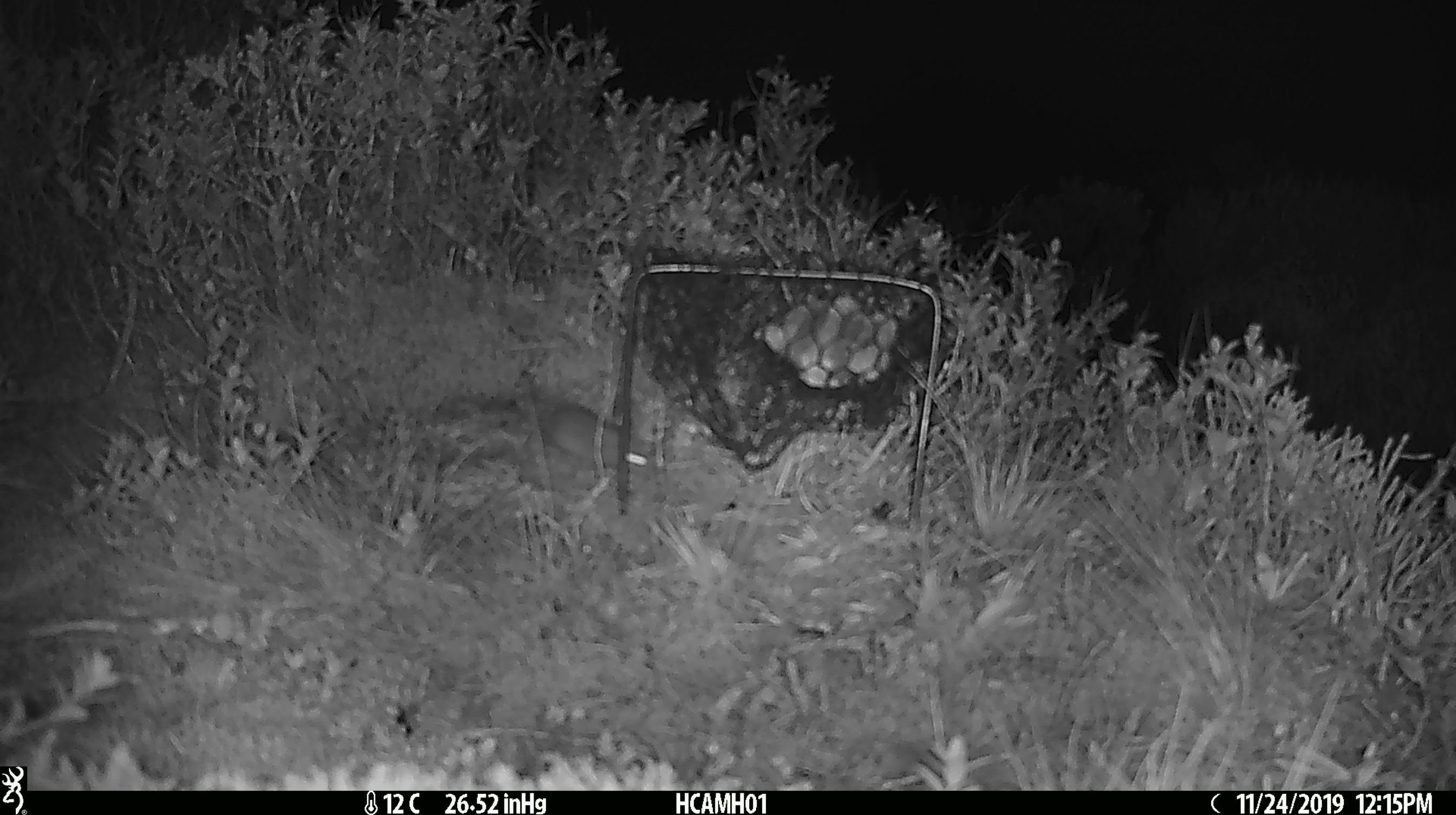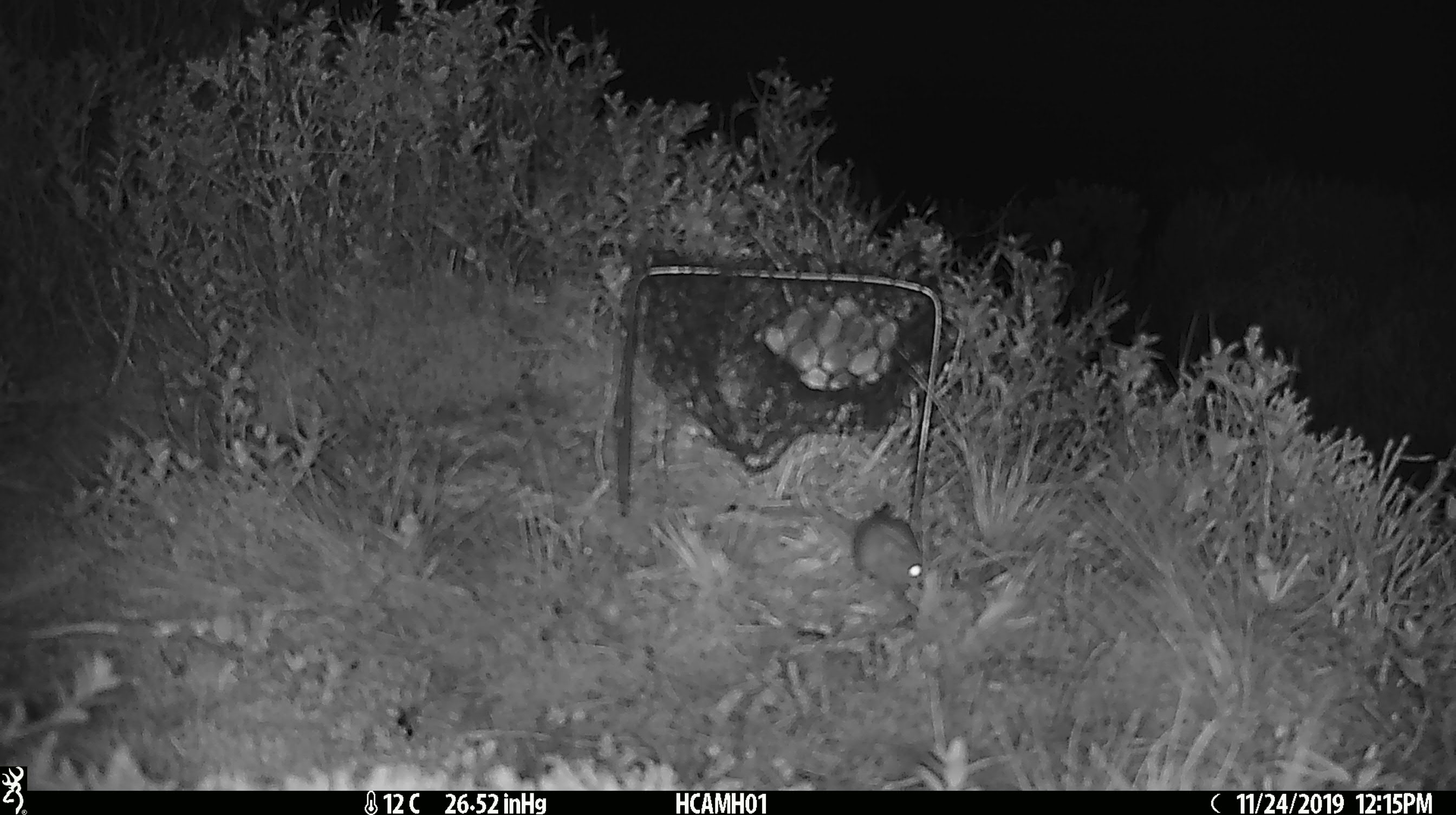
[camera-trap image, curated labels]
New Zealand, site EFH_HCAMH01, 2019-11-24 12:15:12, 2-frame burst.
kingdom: Animalia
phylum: Chordata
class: Mammalia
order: Rodentia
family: Muridae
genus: Mus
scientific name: Mus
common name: mouse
Mouse (Mus).